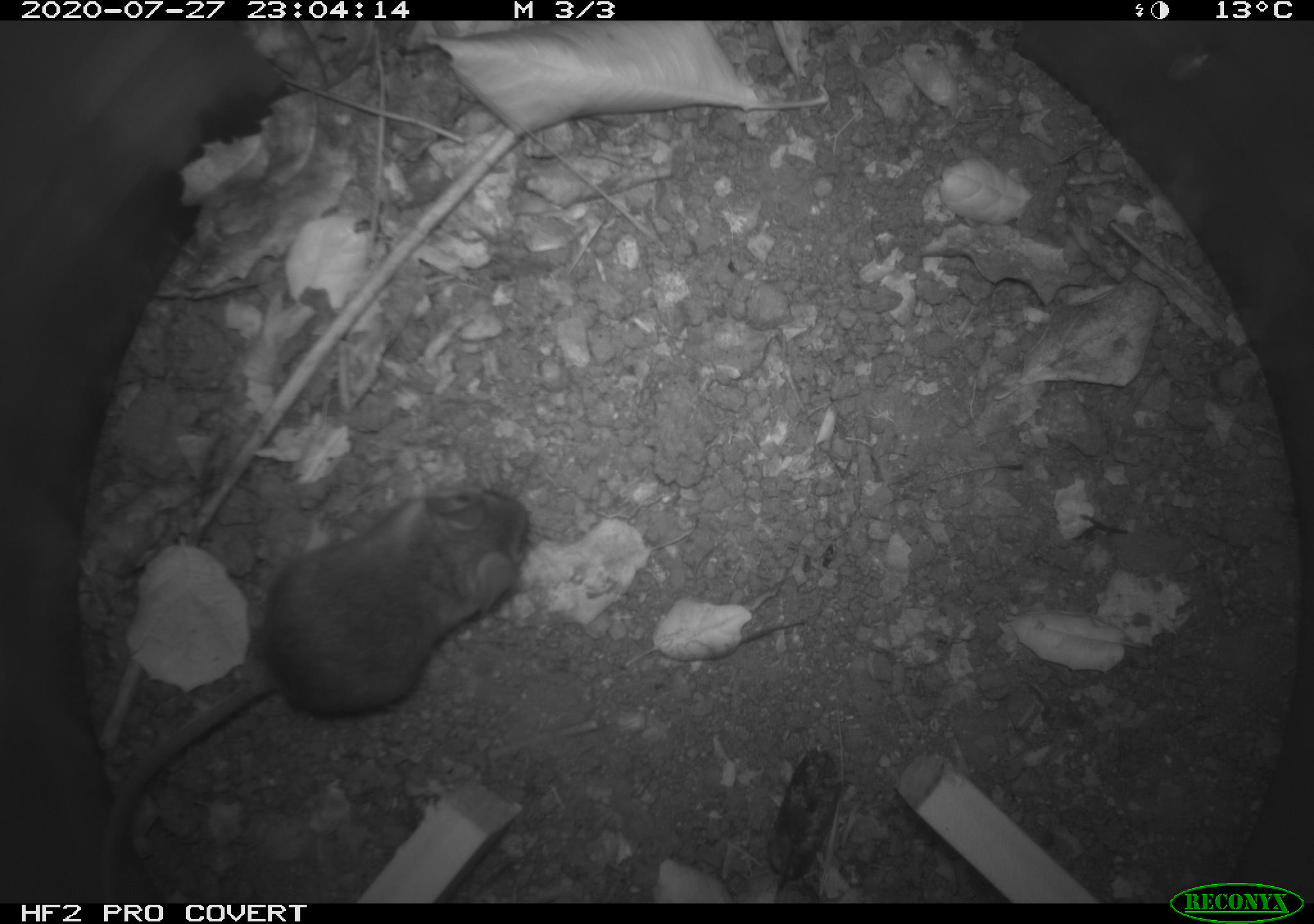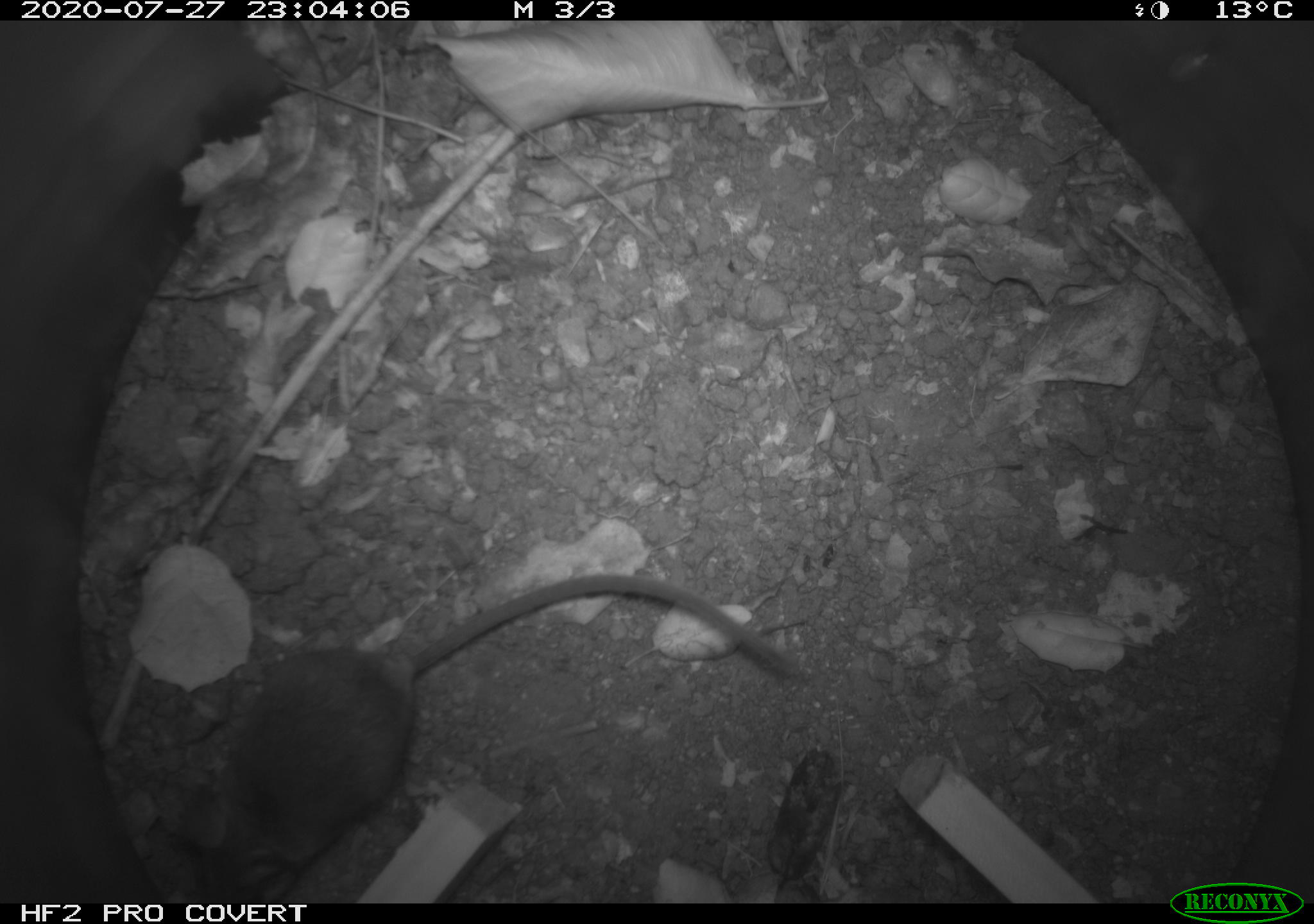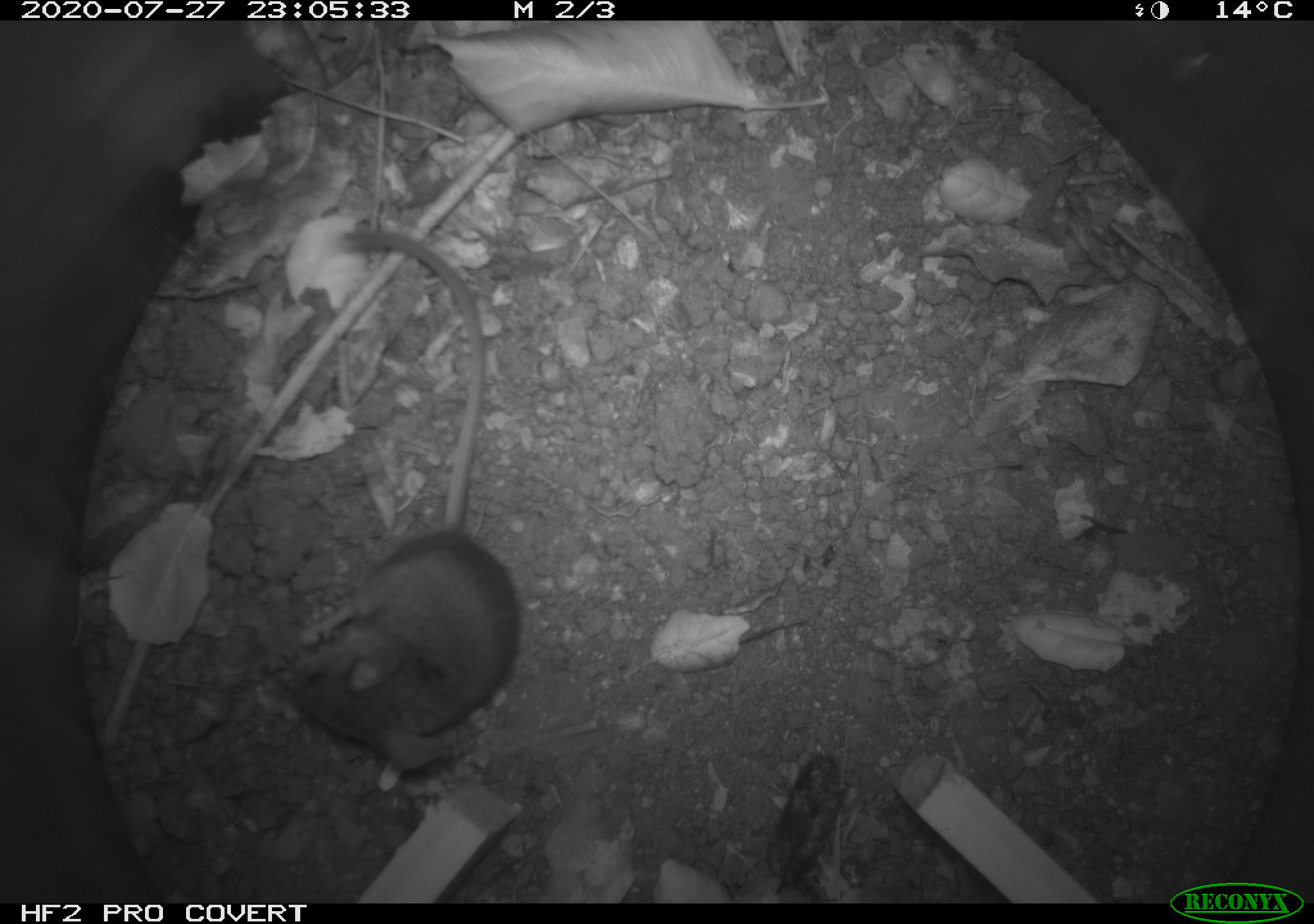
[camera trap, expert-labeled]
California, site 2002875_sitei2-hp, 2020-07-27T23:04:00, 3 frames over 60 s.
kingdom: Animalia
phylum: Chordata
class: Mammalia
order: Rodentia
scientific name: Rodentia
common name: rodent